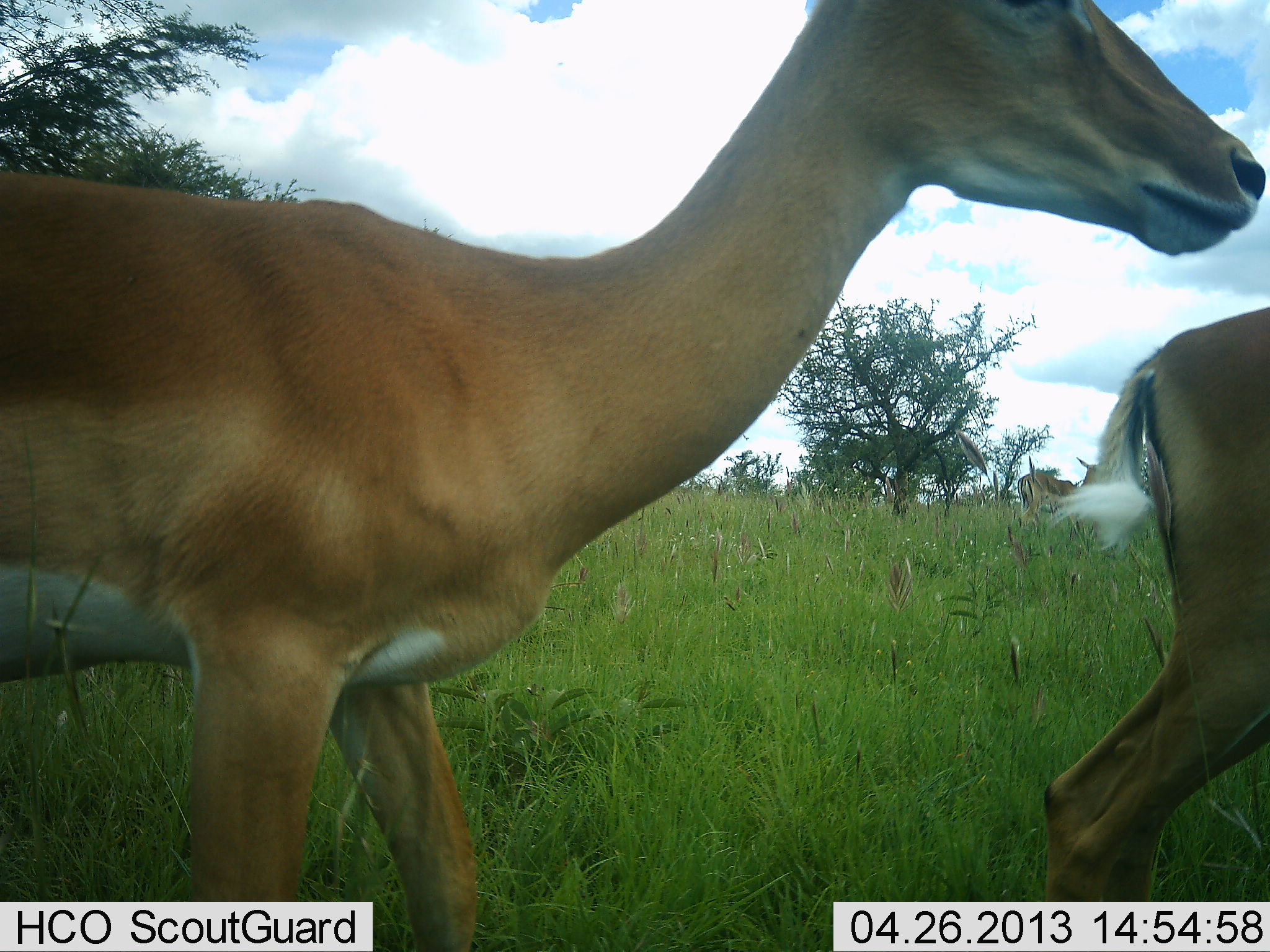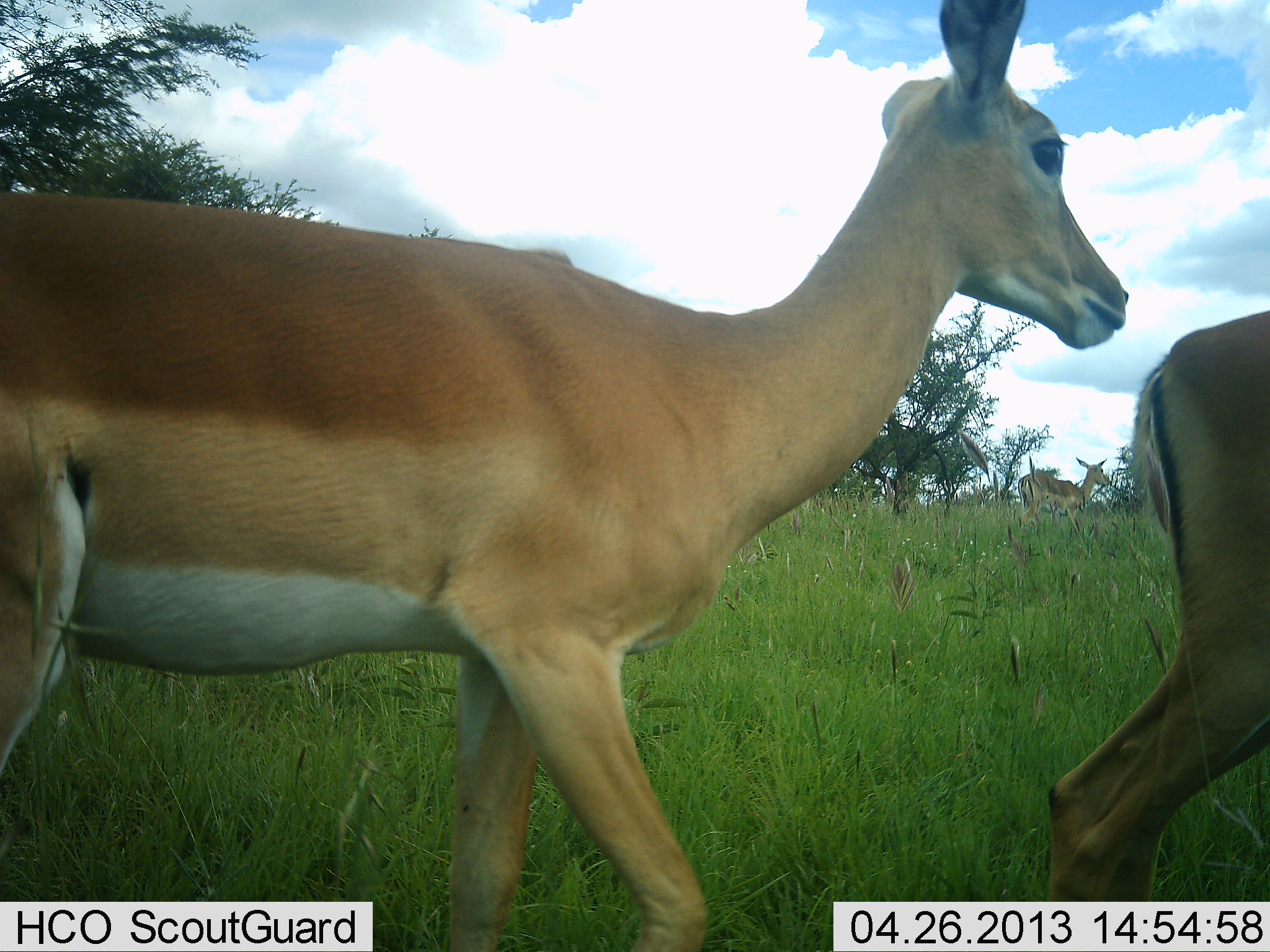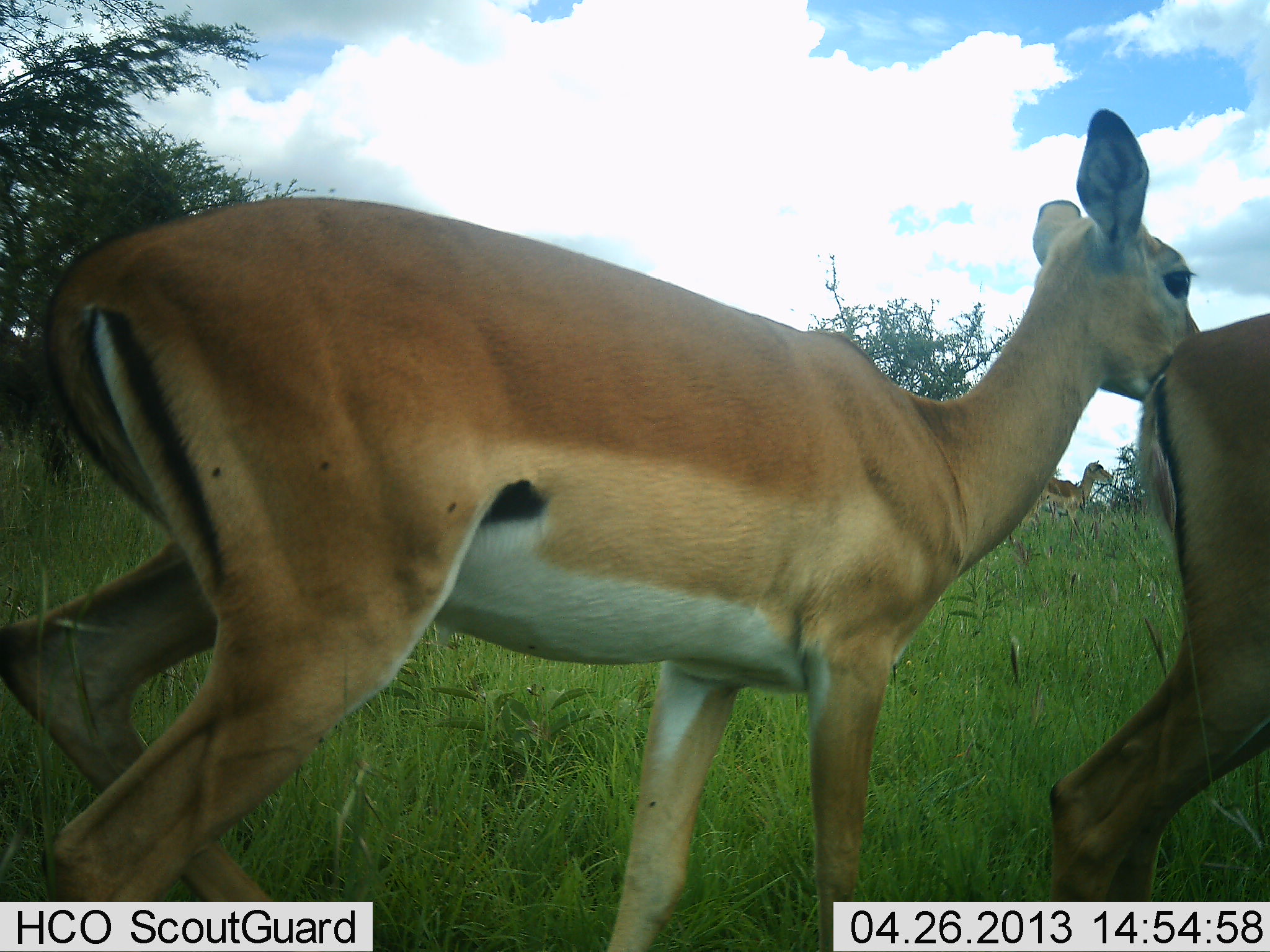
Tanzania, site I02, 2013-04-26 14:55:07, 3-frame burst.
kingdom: Animalia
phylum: Chordata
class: Mammalia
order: Artiodactyla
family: Bovidae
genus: Aepyceros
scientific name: Aepyceros melampus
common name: impala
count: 3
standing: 43%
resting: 0%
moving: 93%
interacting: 7%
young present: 0%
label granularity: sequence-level